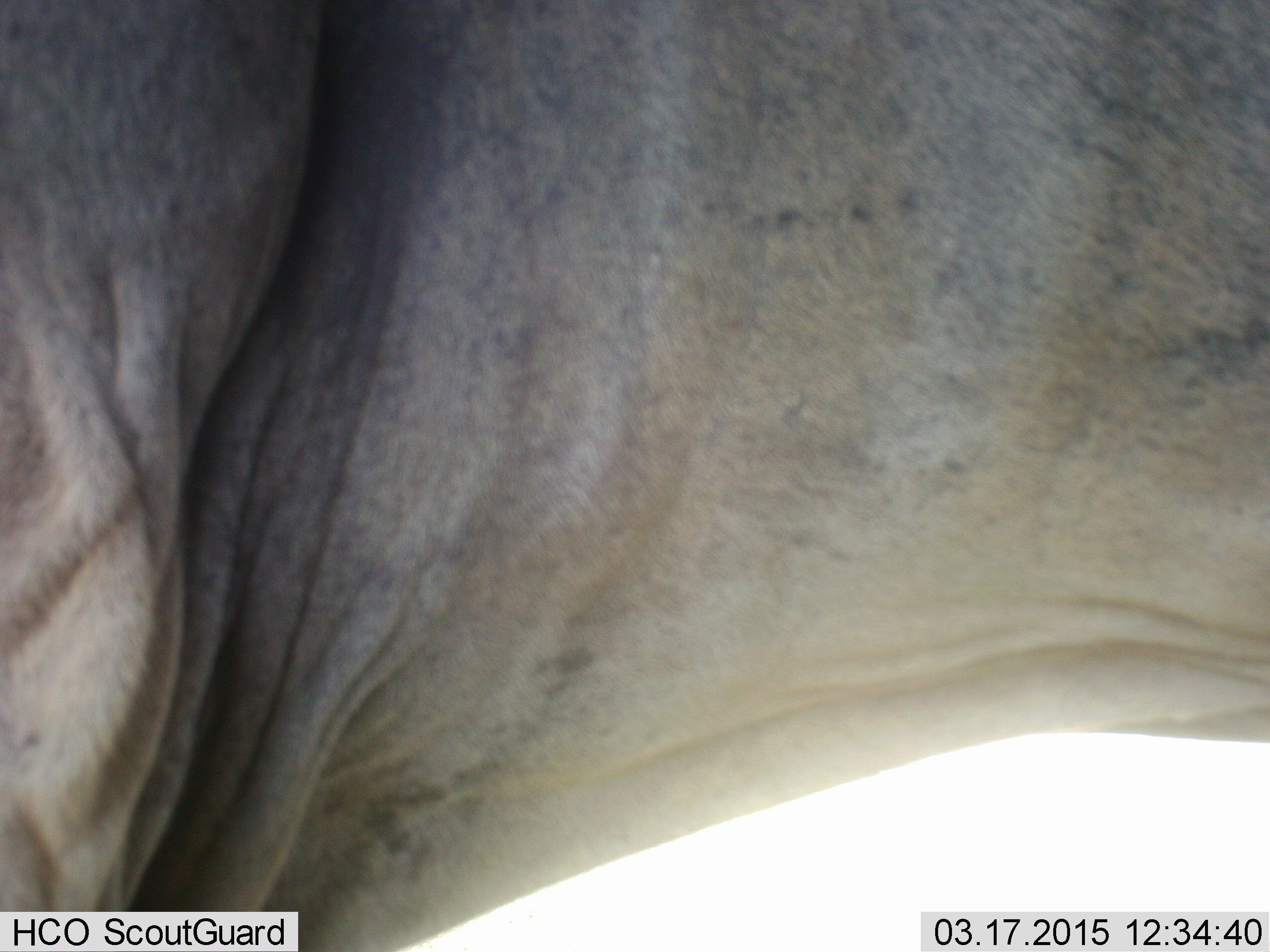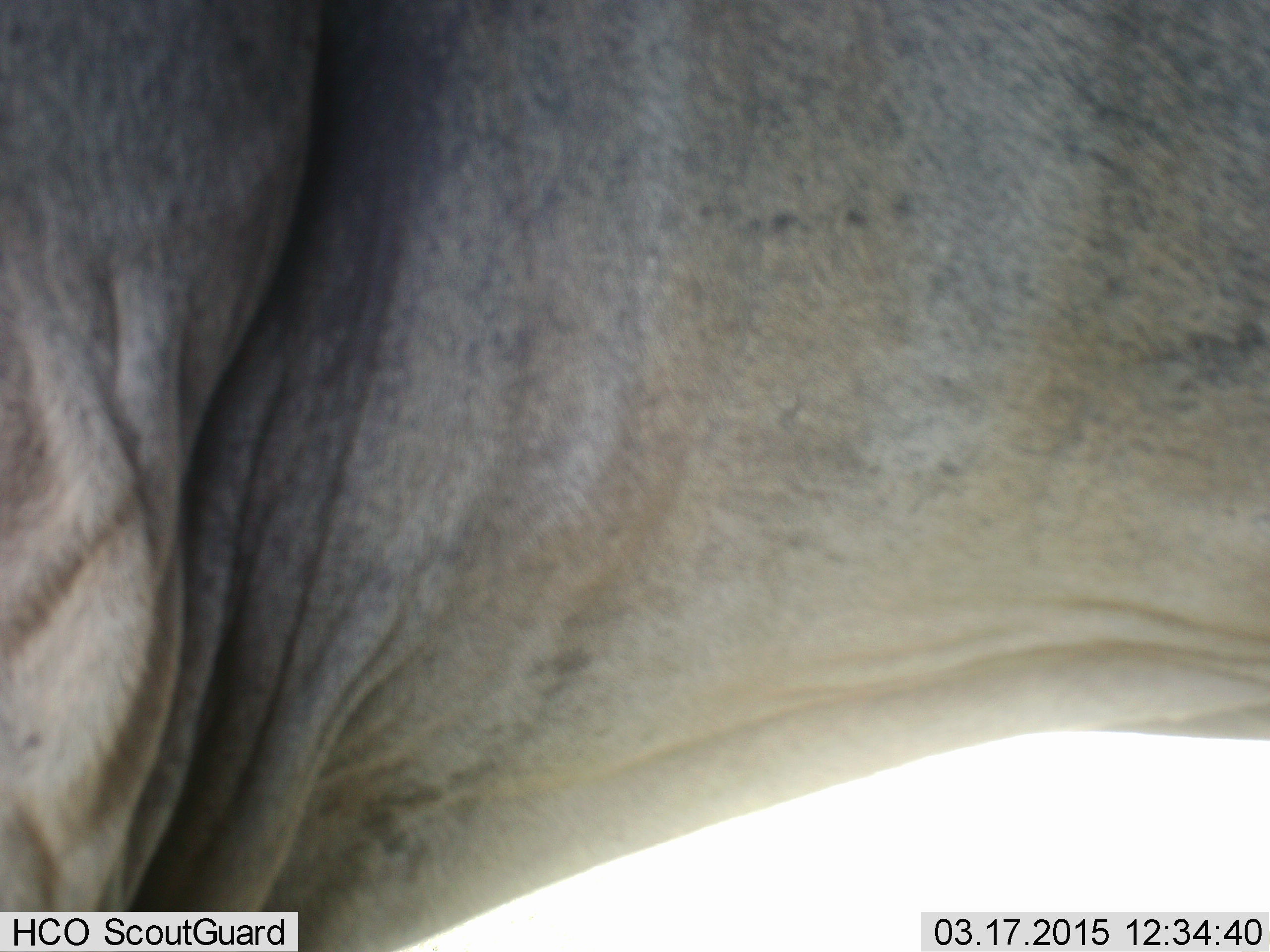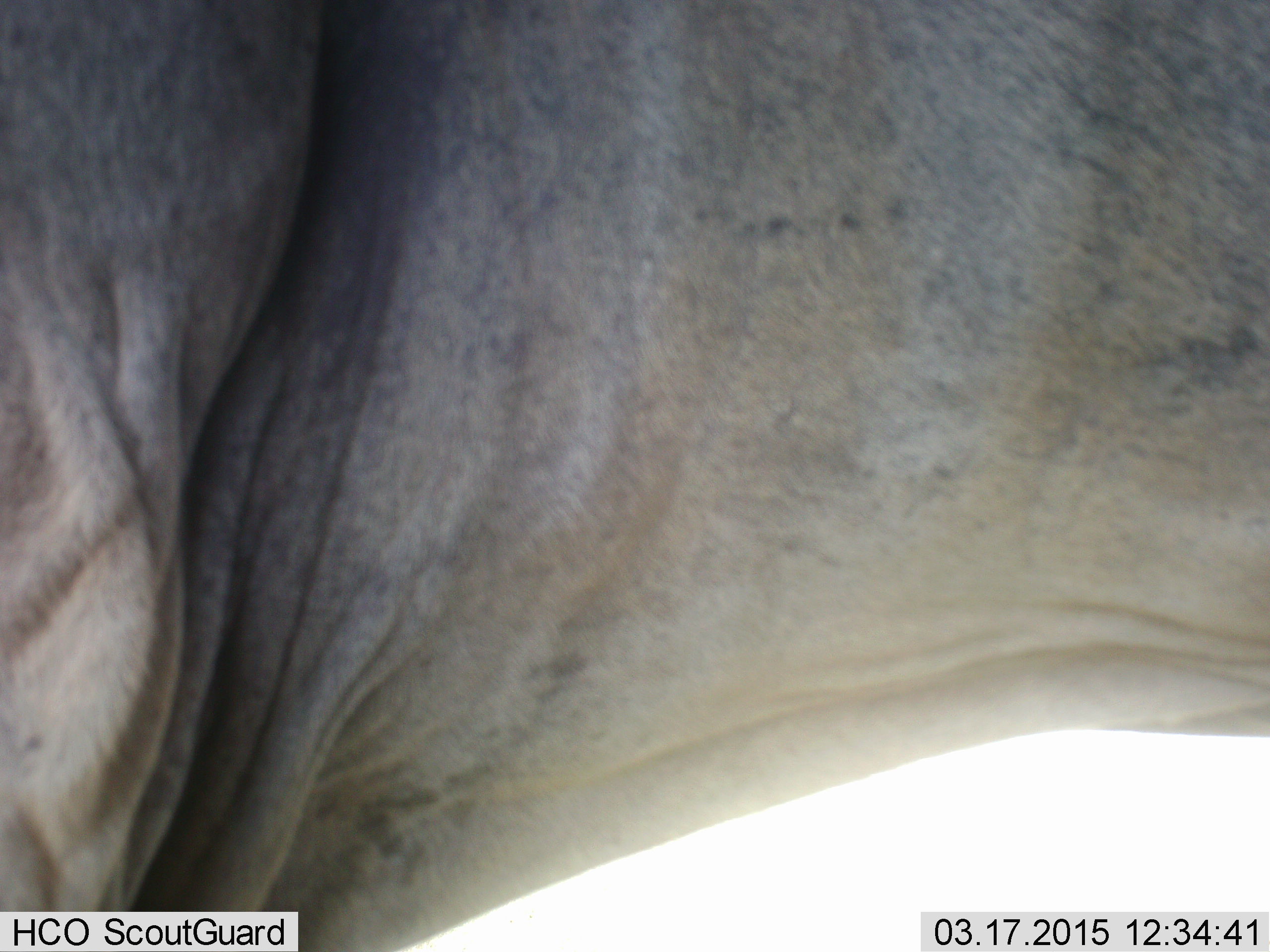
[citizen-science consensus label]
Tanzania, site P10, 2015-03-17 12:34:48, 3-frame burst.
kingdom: Animalia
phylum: Chordata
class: Mammalia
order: Artiodactyla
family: Bovidae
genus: Tragelaphus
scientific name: Tragelaphus oryx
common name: eland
Eland (Tragelaphus oryx), count 1. Behavior (volunteer vote fractions): standing 100%, resting 0%, moving 0%, interacting 0%. Young present (vote fraction): 0%. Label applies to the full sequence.